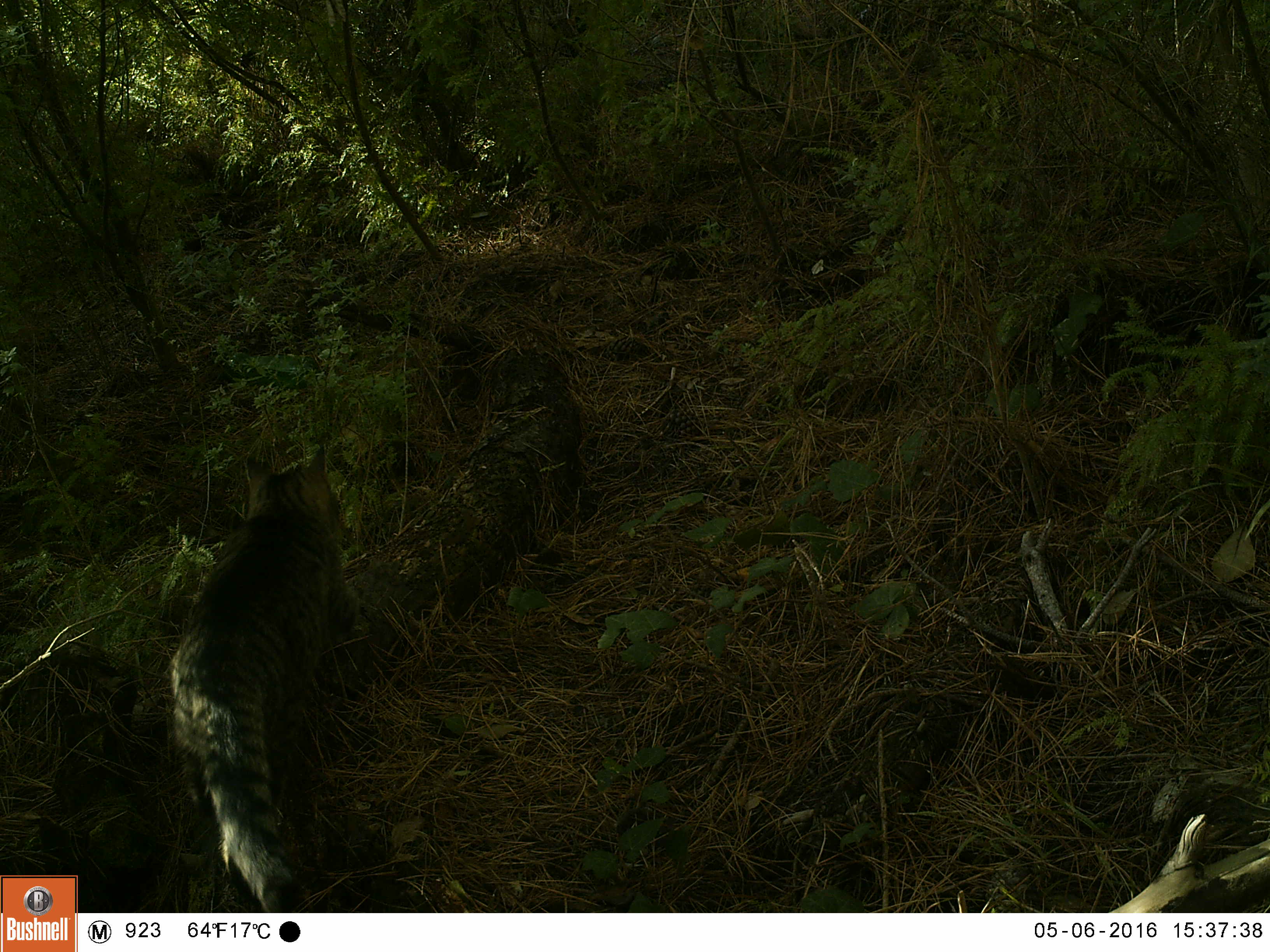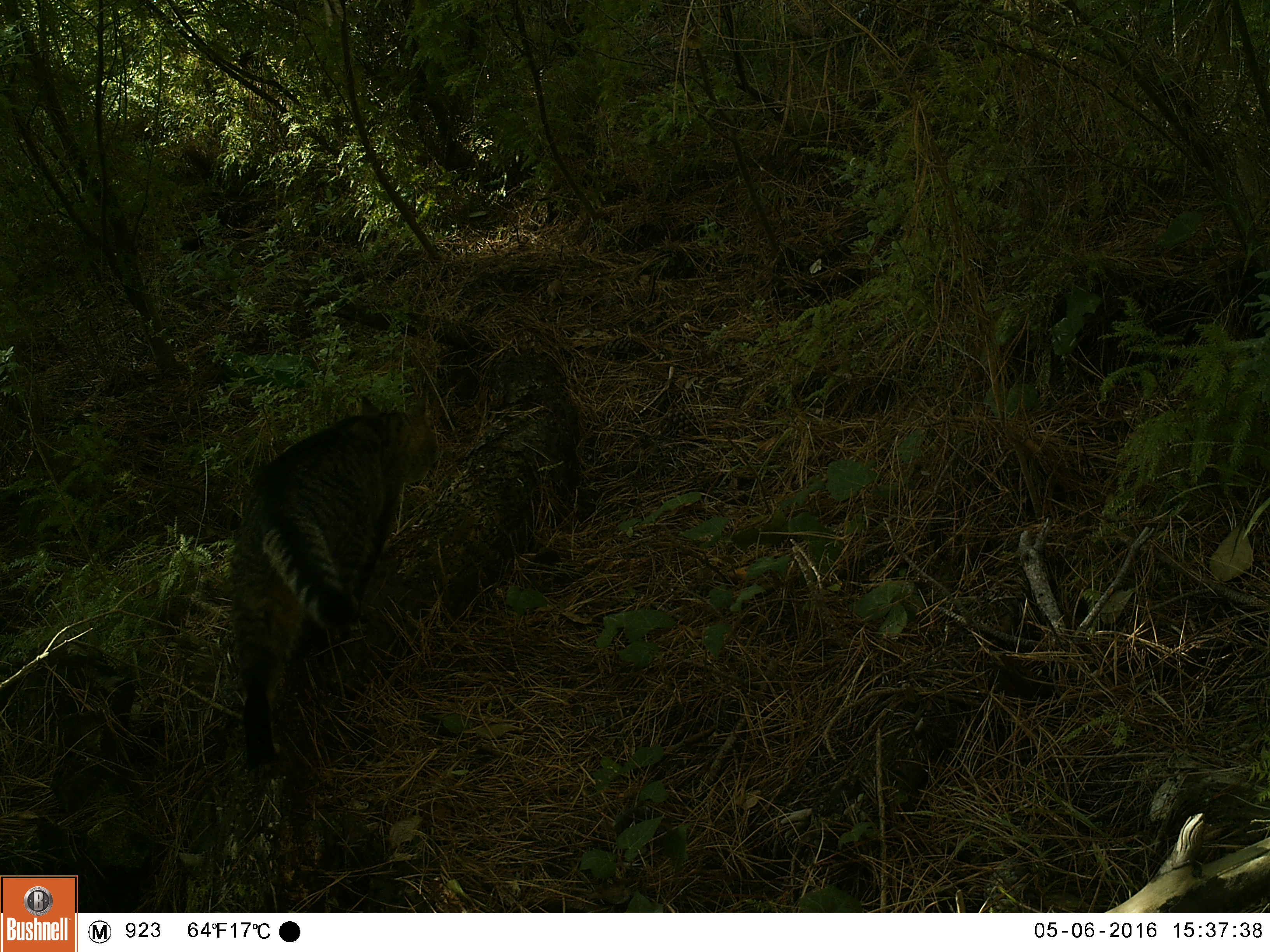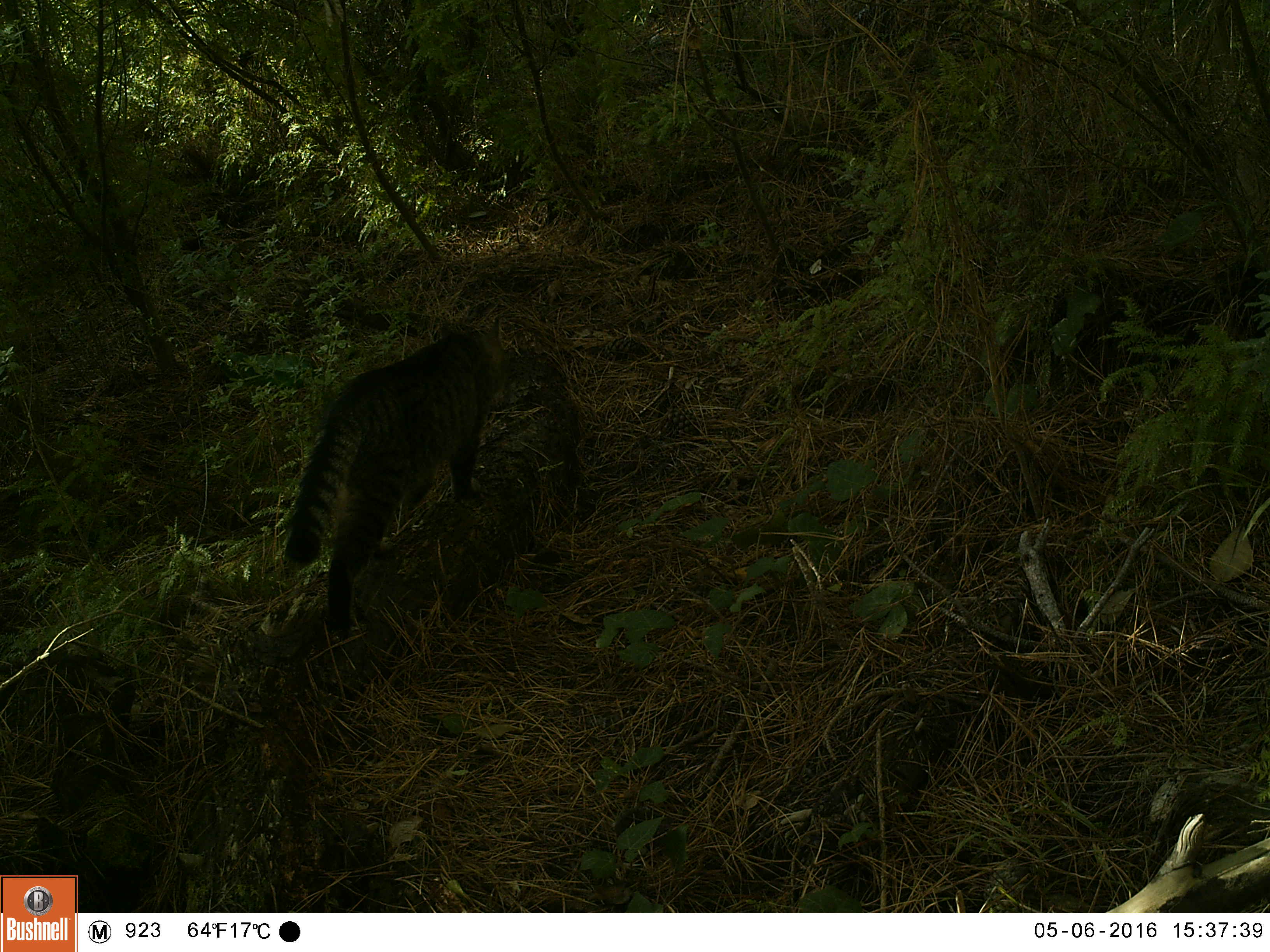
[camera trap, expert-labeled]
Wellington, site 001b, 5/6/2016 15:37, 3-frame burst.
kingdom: Animalia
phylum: Chordata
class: Mammalia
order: Carnivora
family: Felidae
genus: Felis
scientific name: Felis catus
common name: cat